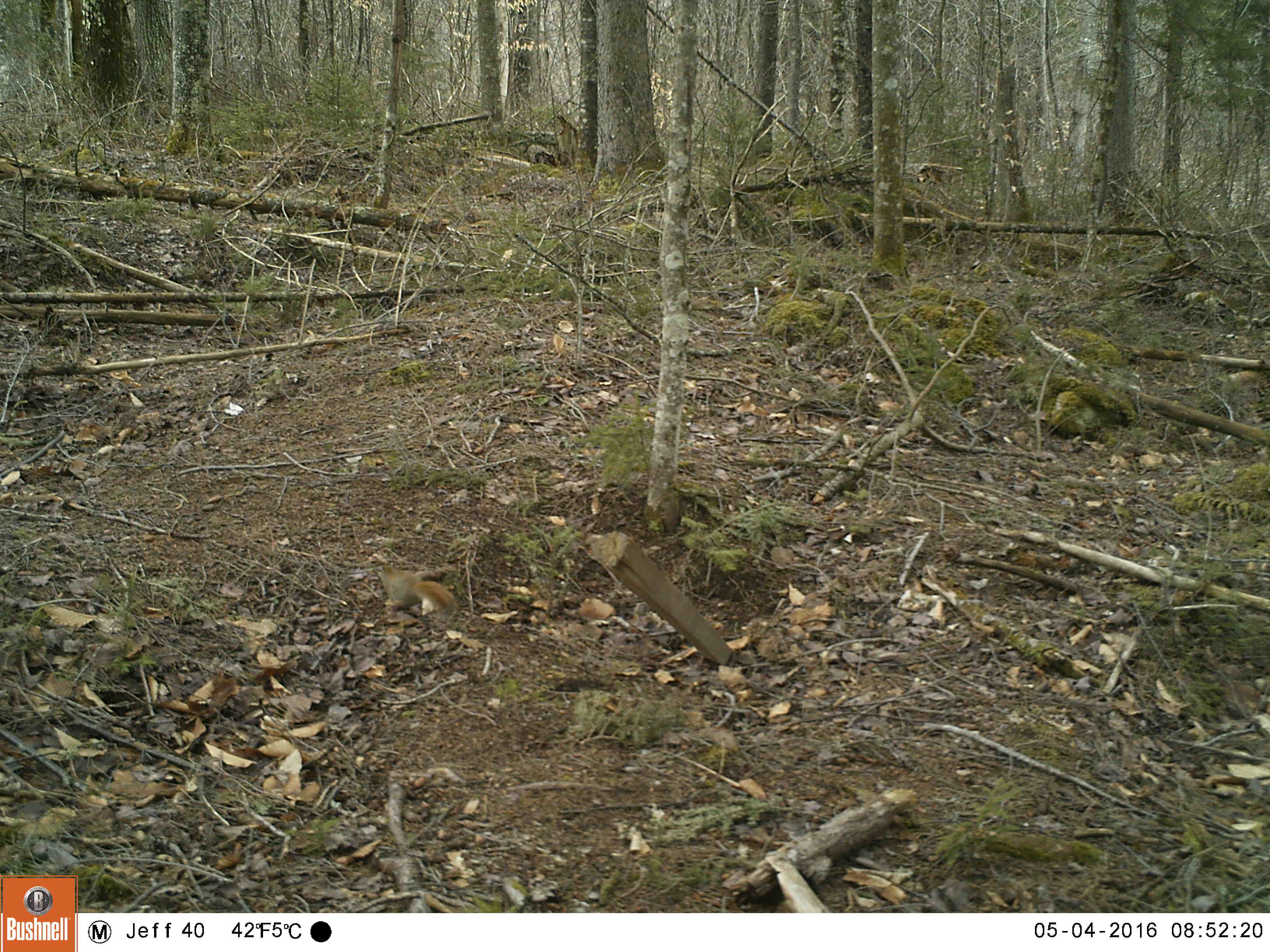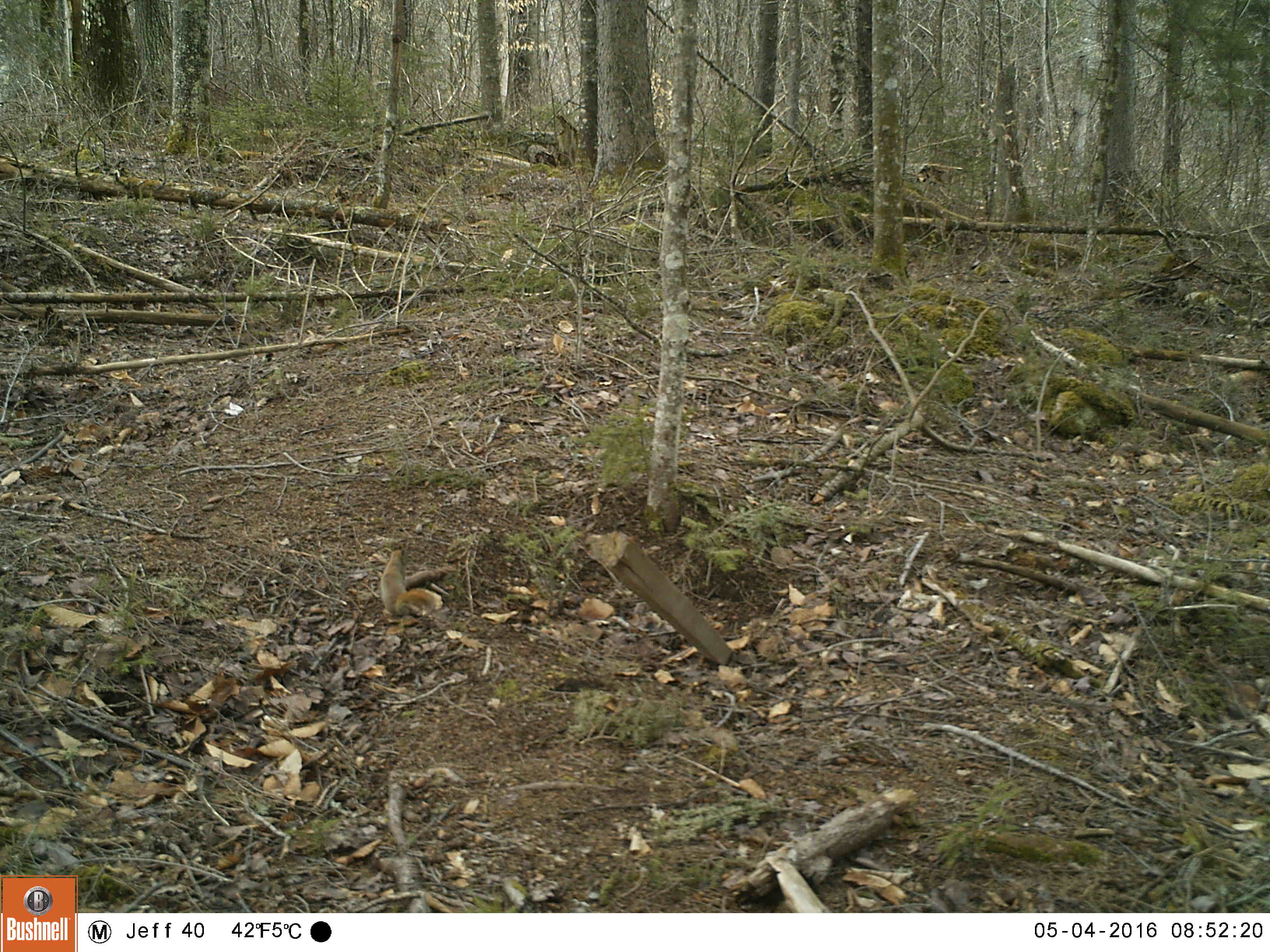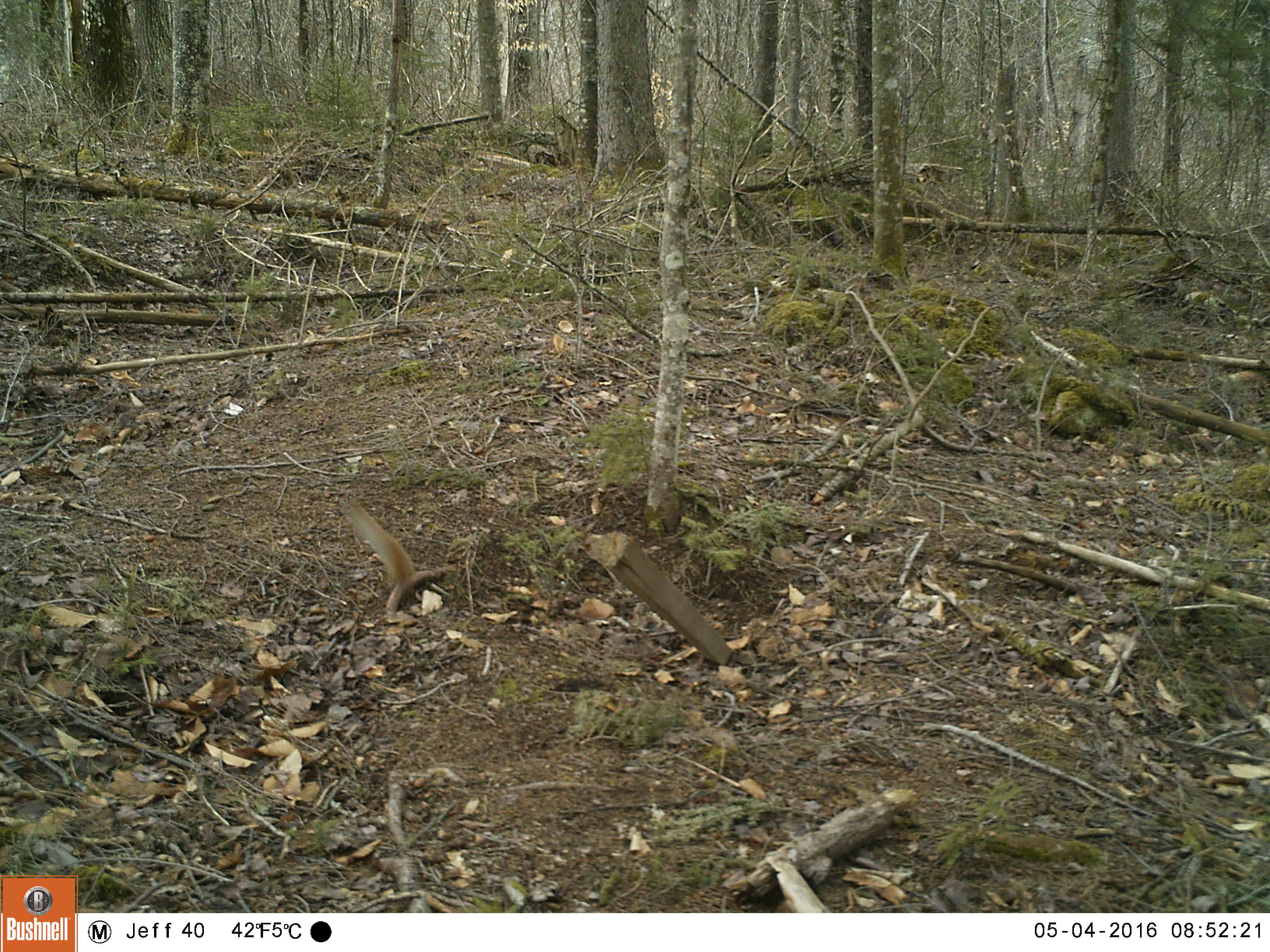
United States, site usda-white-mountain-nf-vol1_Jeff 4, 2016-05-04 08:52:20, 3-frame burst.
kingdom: Animalia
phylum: Chordata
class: Mammalia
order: Rodentia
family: Sciuridae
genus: Tamiasciurus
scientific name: Tamiasciurus hudsonicus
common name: red squirrel